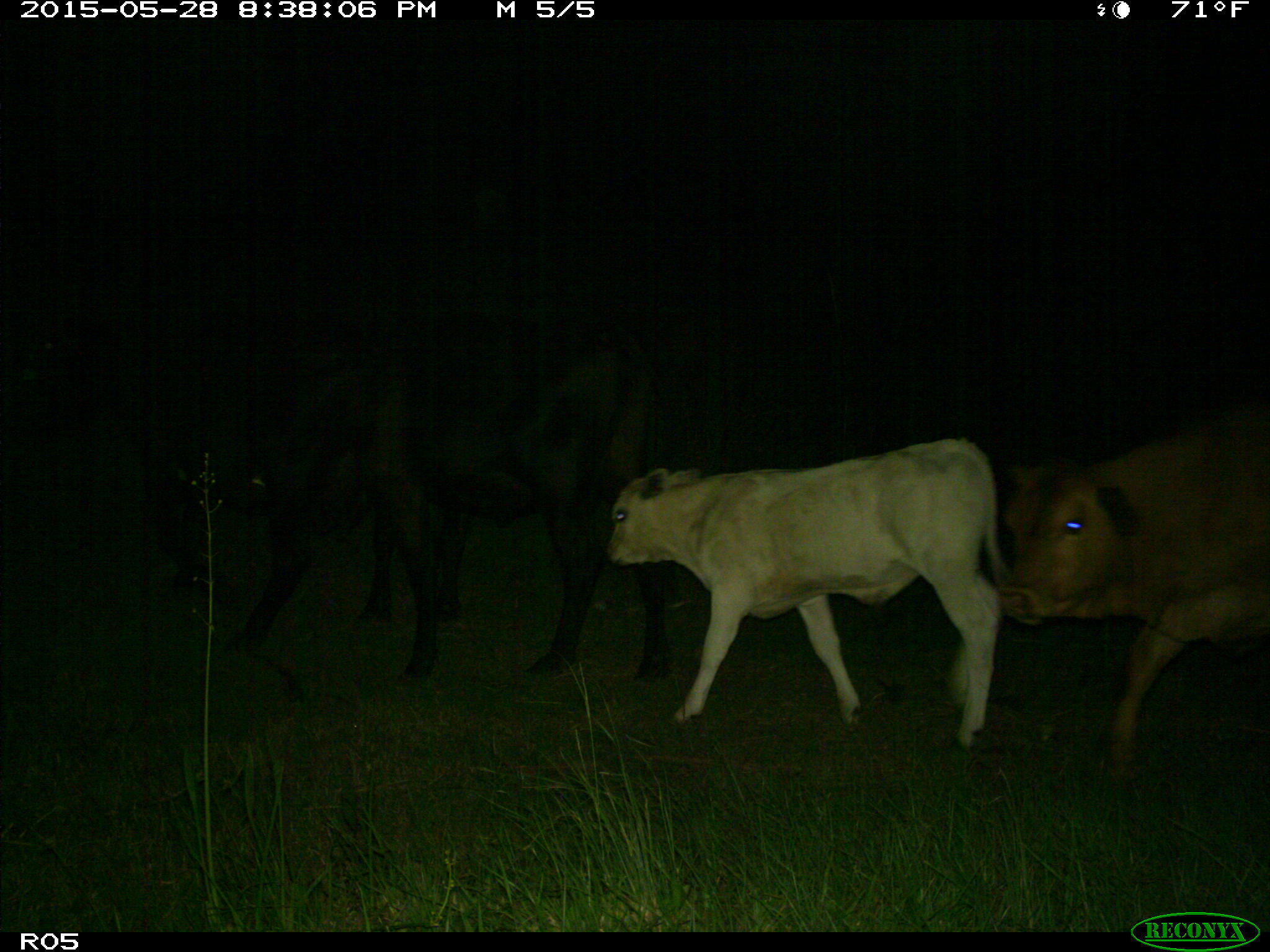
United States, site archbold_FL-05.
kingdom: Animalia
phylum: Chordata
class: Mammalia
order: Artiodactyla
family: Bovidae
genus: Bos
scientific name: Bos taurus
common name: domestic cow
Bos taurus (domestic cow).